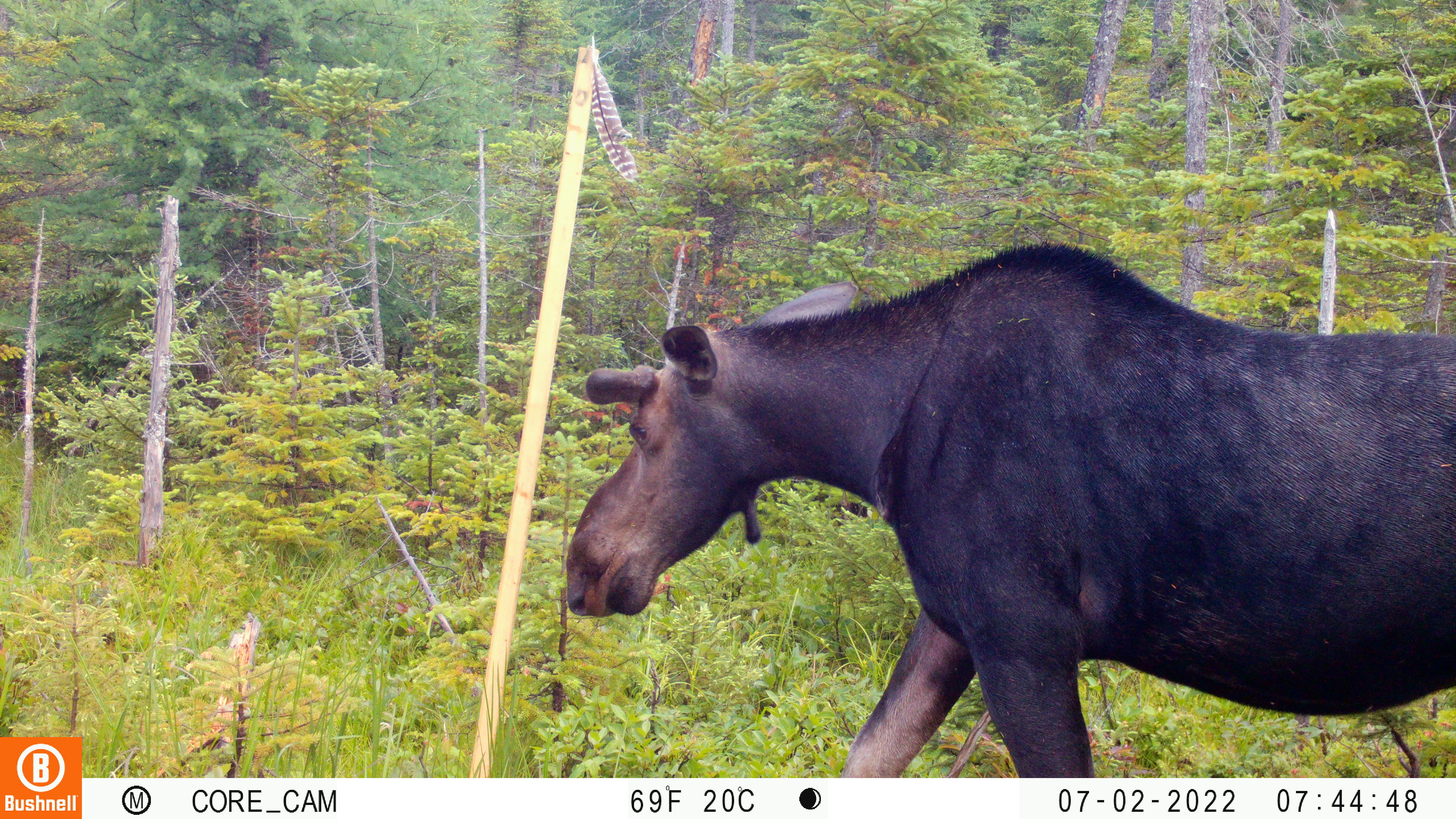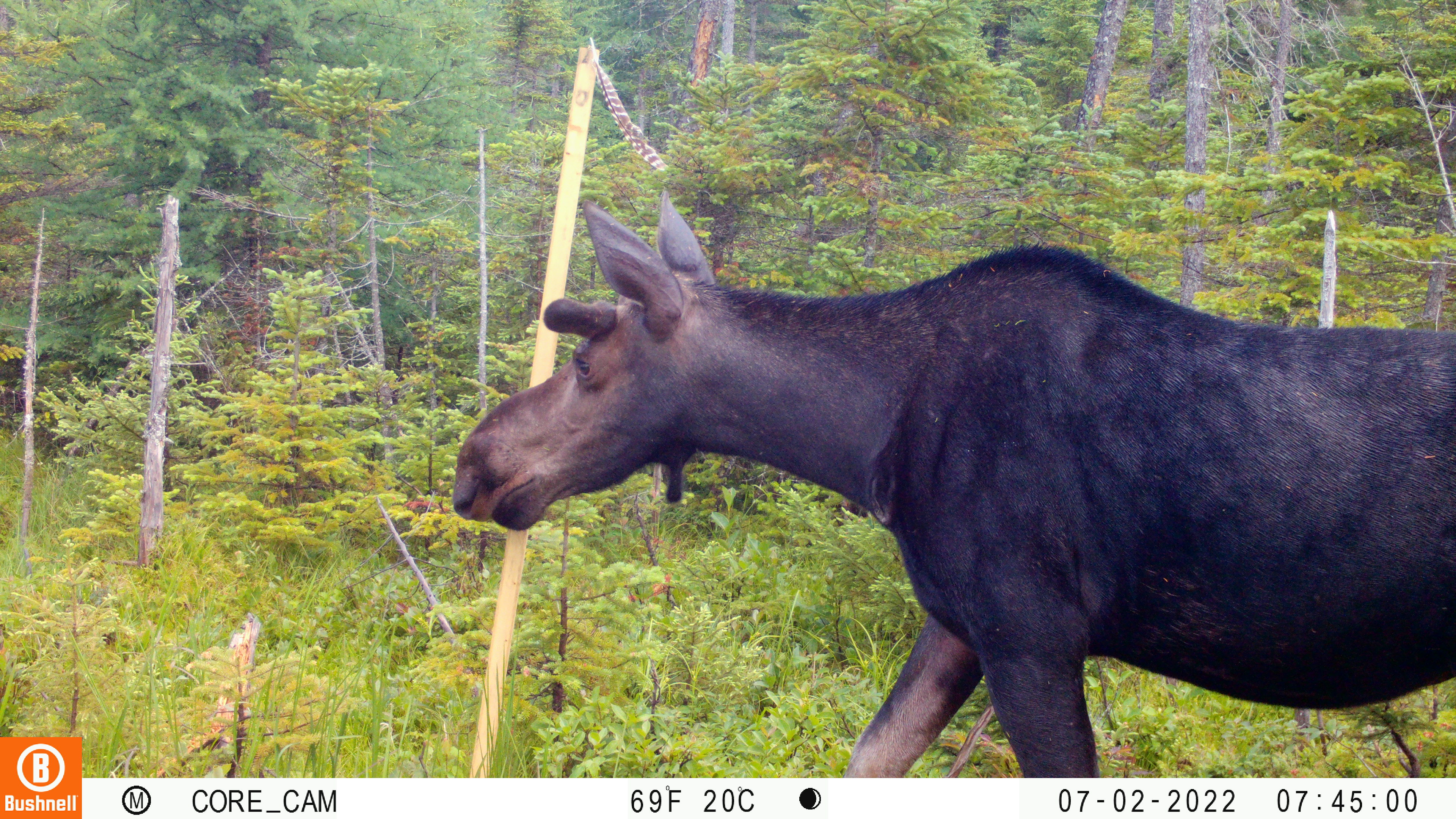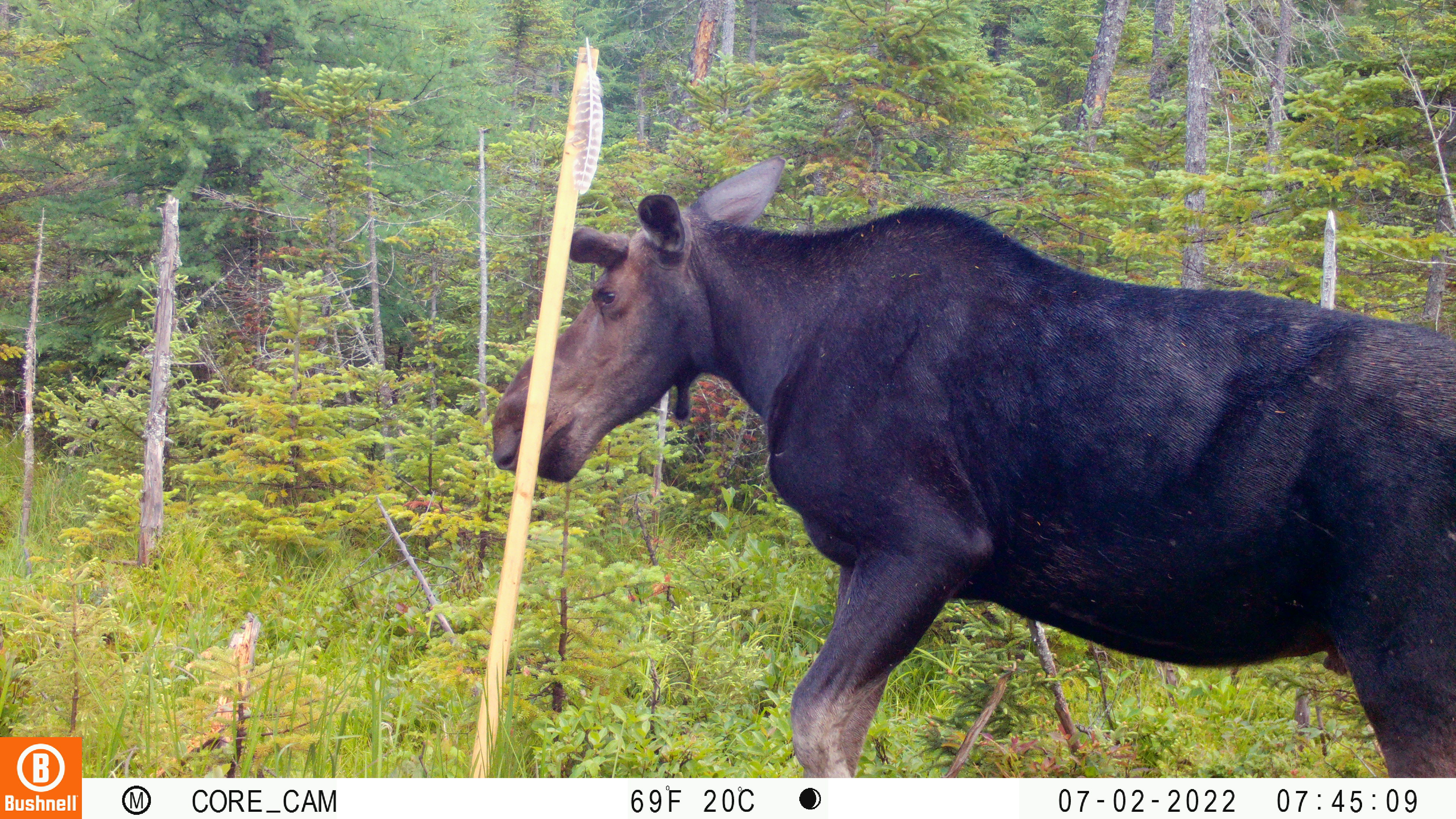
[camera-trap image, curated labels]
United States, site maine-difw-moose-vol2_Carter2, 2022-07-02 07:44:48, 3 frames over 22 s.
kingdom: Animalia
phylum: Chordata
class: Mammalia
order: Artiodactyla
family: Cervidae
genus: Alces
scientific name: Alces alces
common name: moose